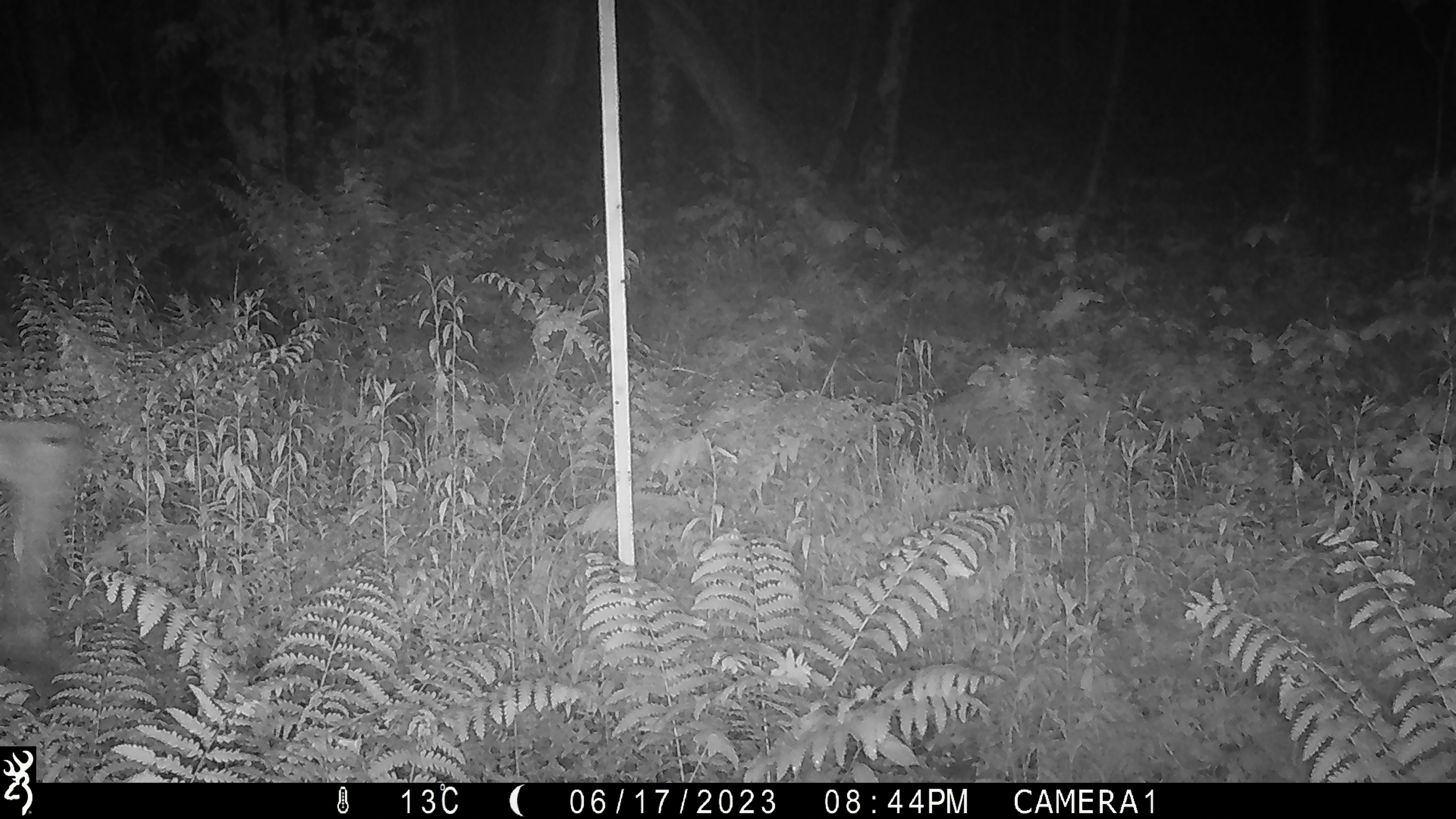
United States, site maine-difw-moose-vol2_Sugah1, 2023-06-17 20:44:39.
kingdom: Animalia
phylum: Chordata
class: Mammalia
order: Artiodactyla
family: Cervidae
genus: Alces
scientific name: Alces alces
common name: moose